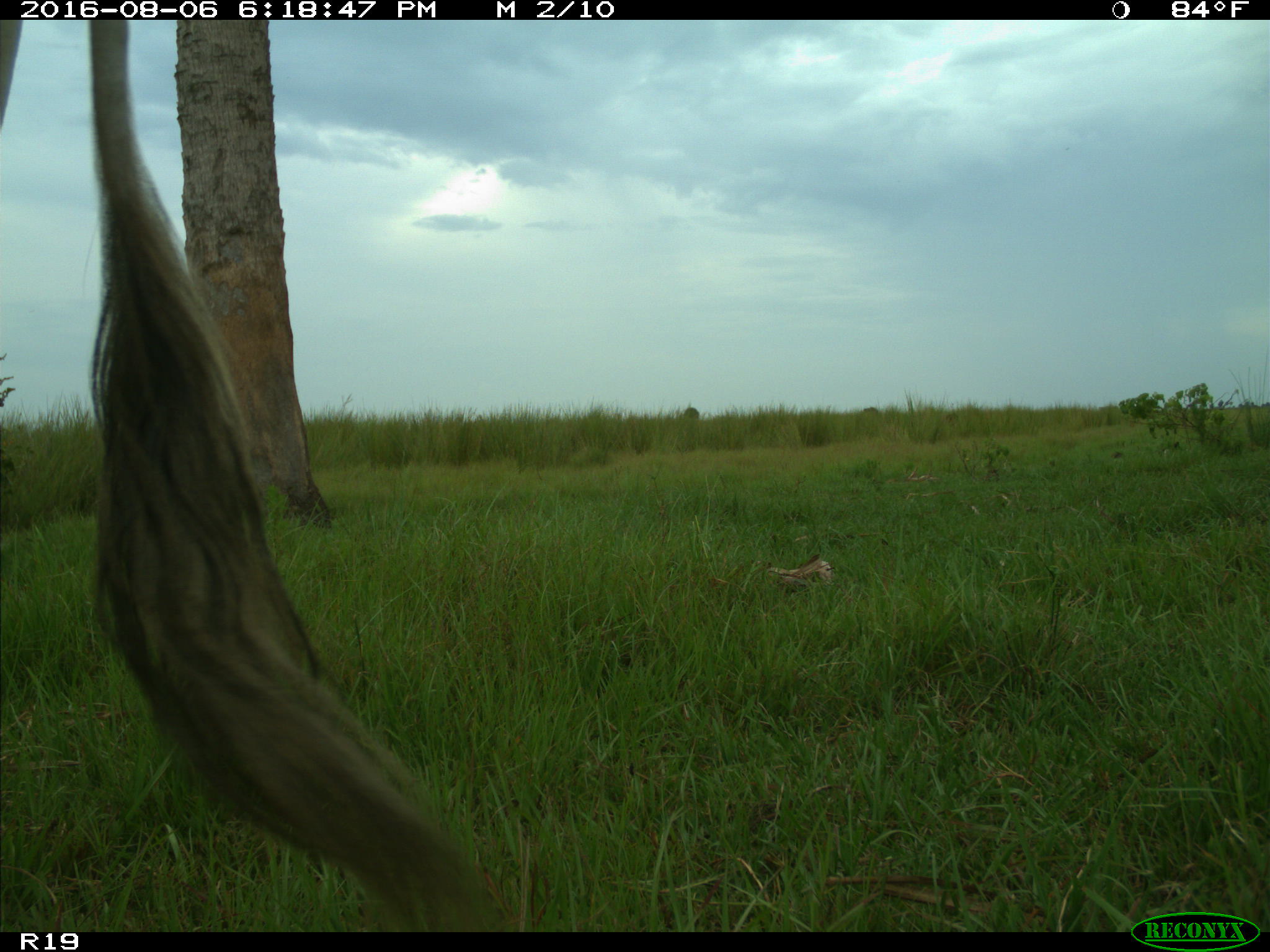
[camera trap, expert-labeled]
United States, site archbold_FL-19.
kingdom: Animalia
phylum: Chordata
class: Mammalia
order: Artiodactyla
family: Bovidae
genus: Bos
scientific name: Bos taurus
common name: domestic cow